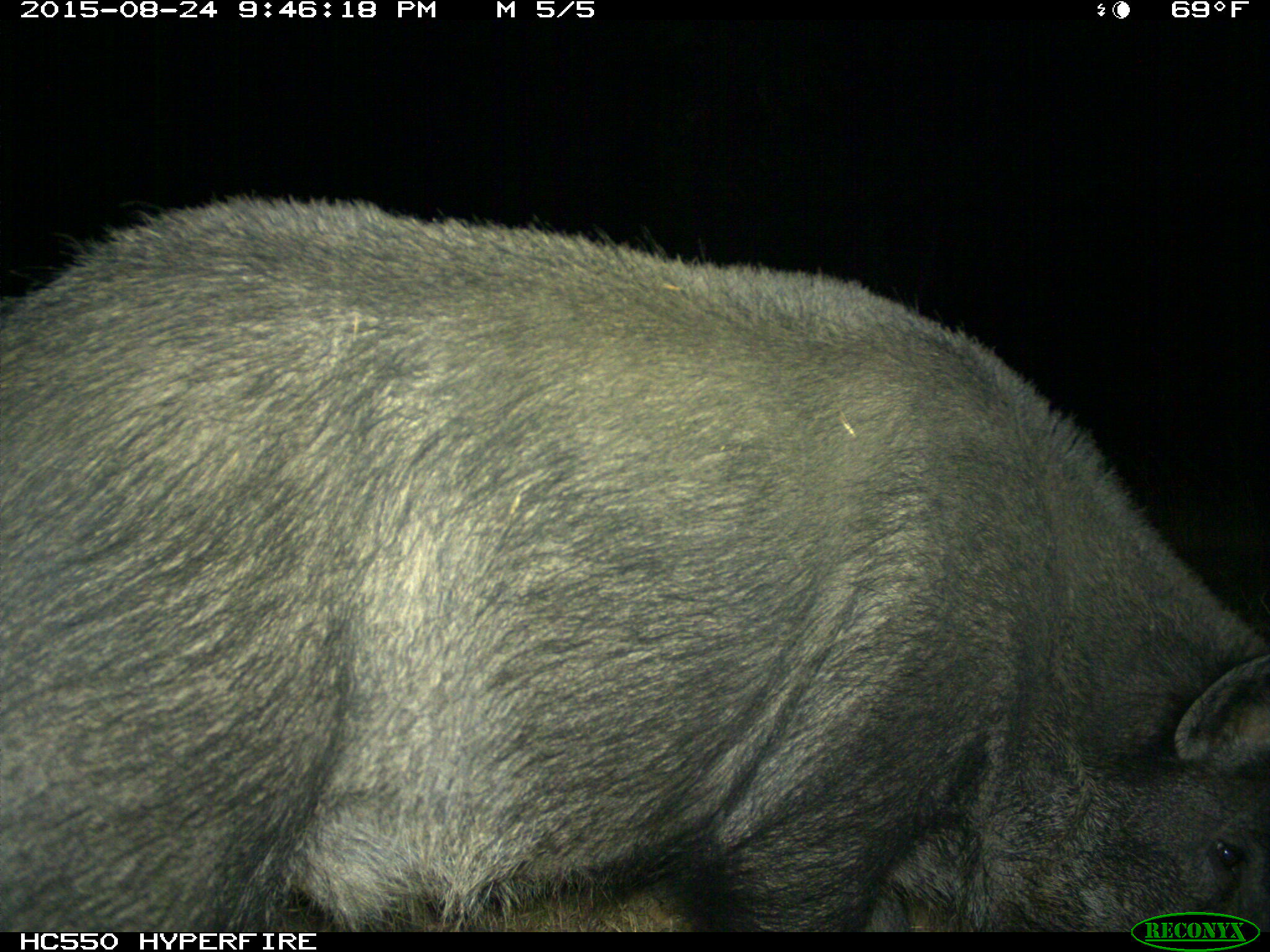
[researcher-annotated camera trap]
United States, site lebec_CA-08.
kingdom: Animalia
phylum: Chordata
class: Mammalia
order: Artiodactyla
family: Suidae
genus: Sus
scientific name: Sus scrofa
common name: wild boar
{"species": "Sus scrofa (wild boar)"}